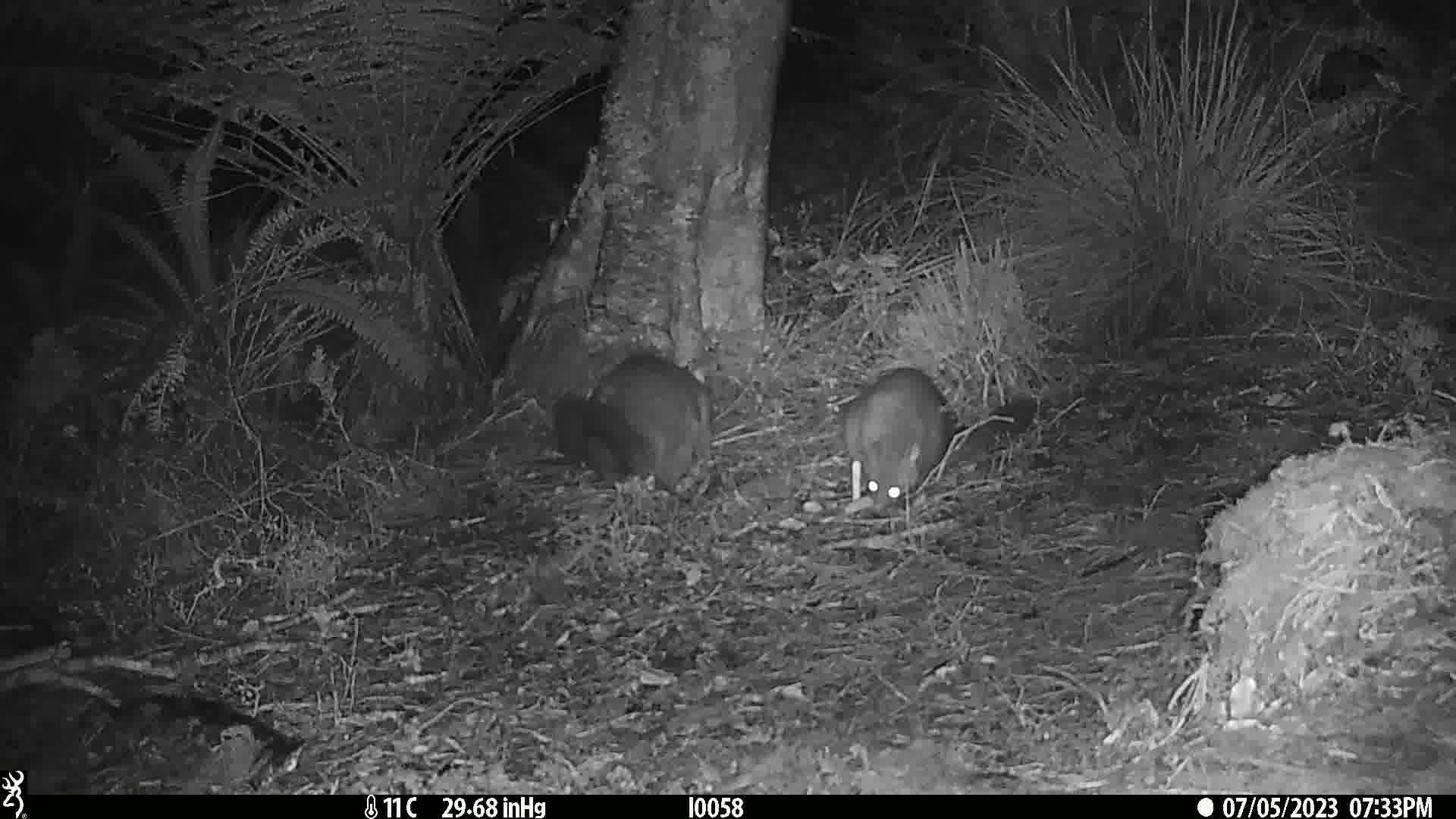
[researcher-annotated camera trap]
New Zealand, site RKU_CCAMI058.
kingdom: Animalia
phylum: Chordata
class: Mammalia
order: Diprotodontia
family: Phalangeridae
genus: Trichosurus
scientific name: Trichosurus vulpecula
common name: common brushtail possum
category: possum